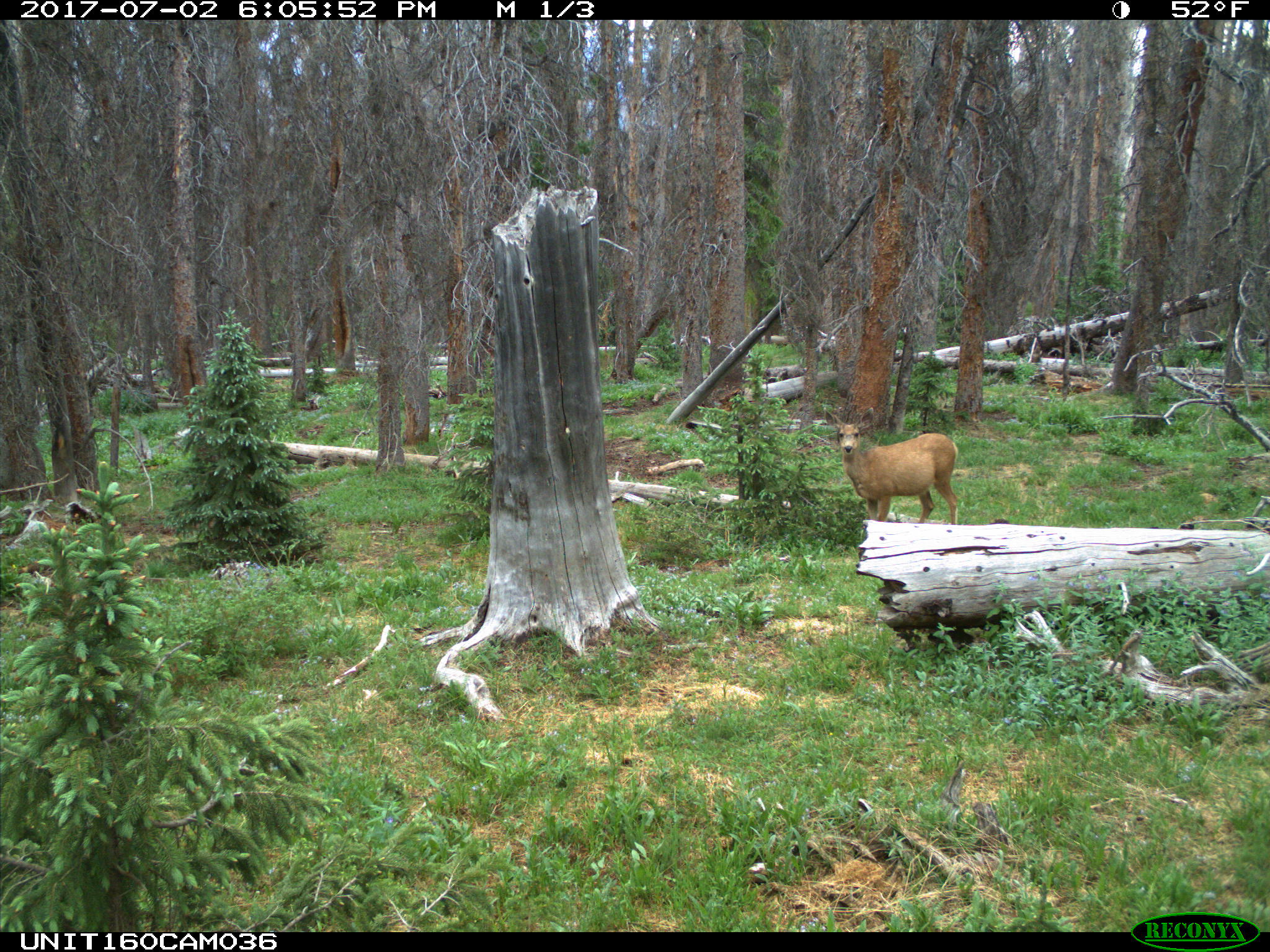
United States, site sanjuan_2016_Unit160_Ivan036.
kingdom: Animalia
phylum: Chordata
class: Mammalia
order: Artiodactyla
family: Cervidae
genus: Odocoileus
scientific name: Odocoileus hemionus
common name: mule deer